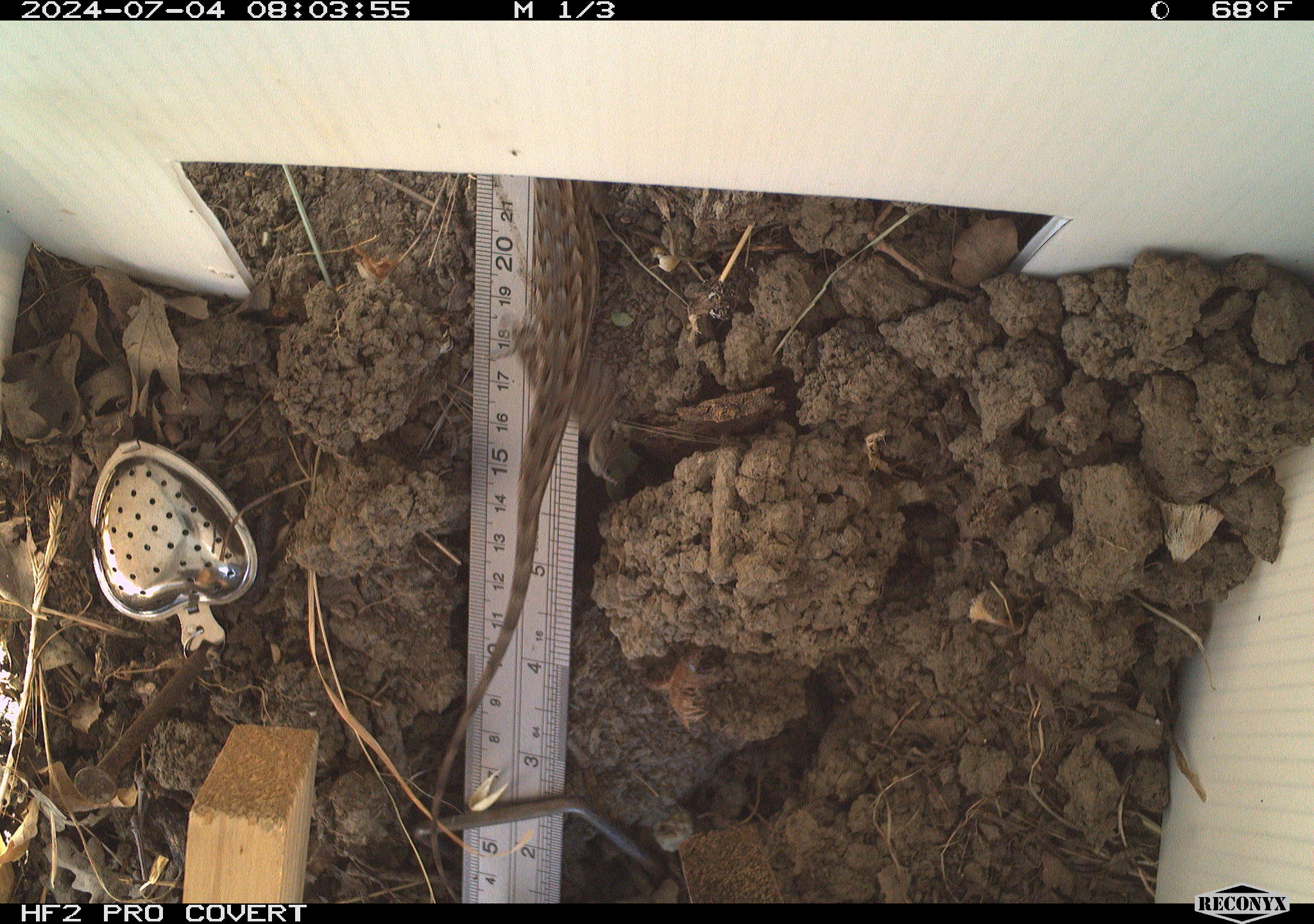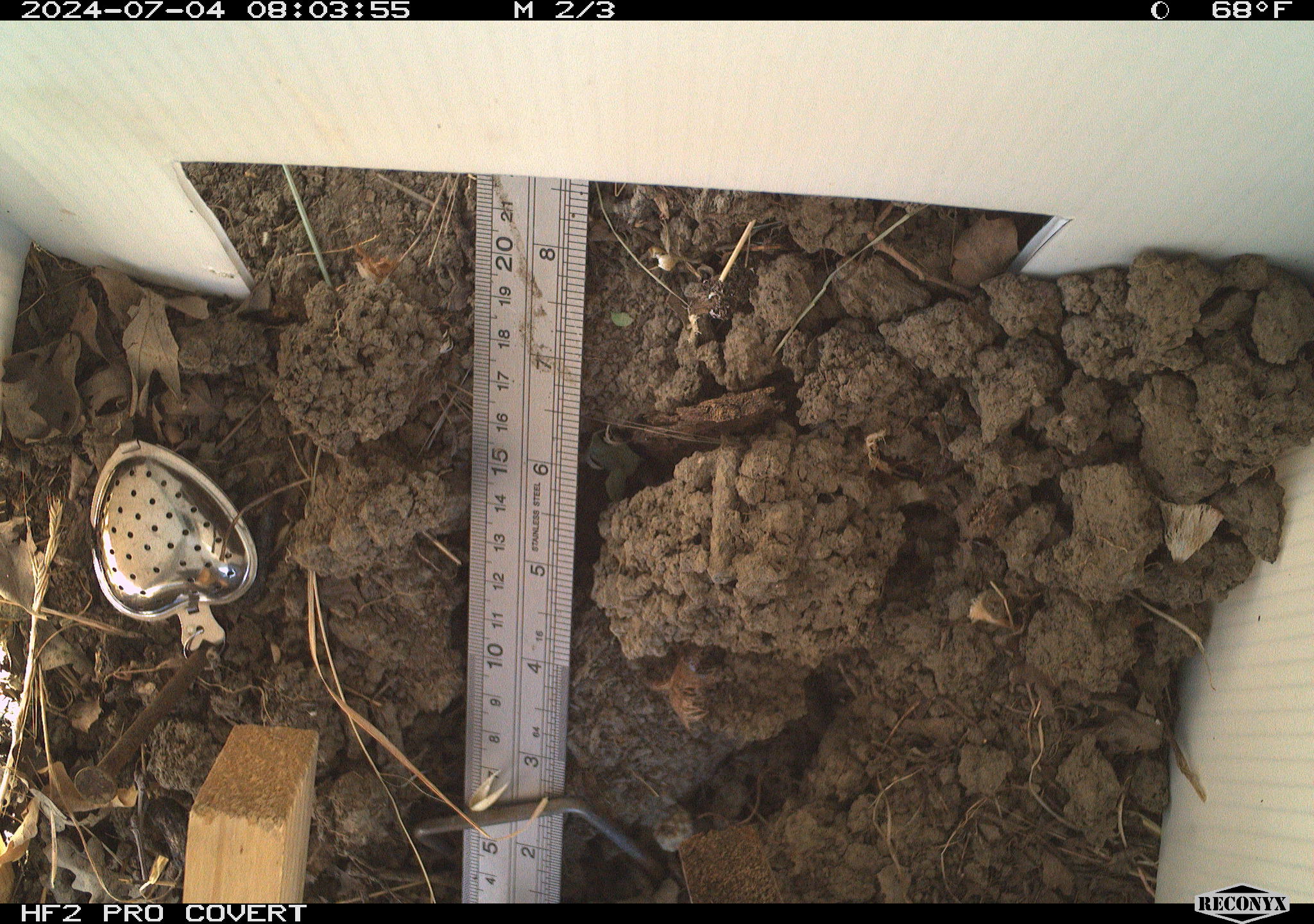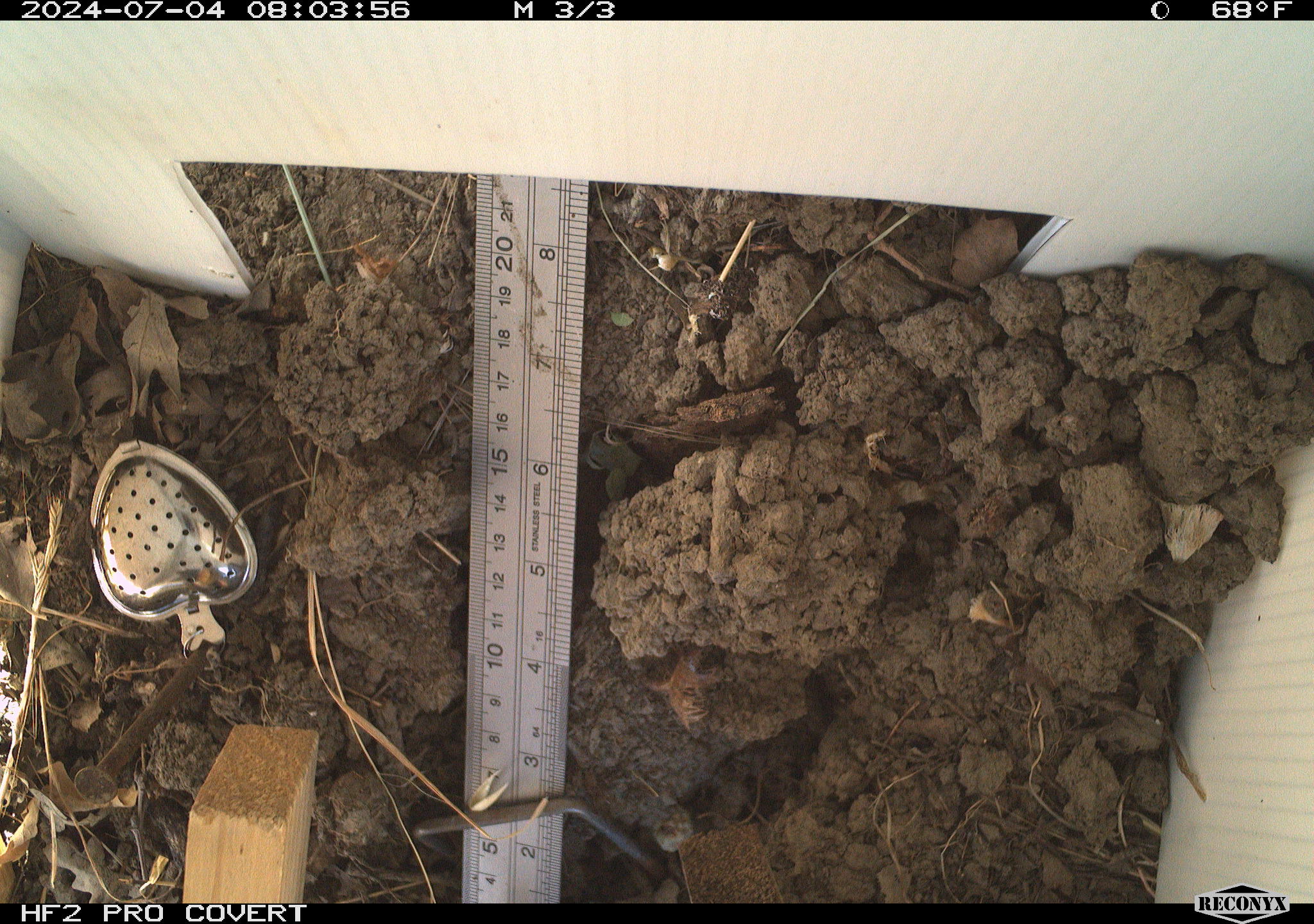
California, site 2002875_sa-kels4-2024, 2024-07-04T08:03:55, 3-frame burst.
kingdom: Animalia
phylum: Chordata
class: Reptilia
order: Squamata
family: Phrynosomatidae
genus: Sceloporus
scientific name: Sceloporus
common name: spiny lizards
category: sceloporus species